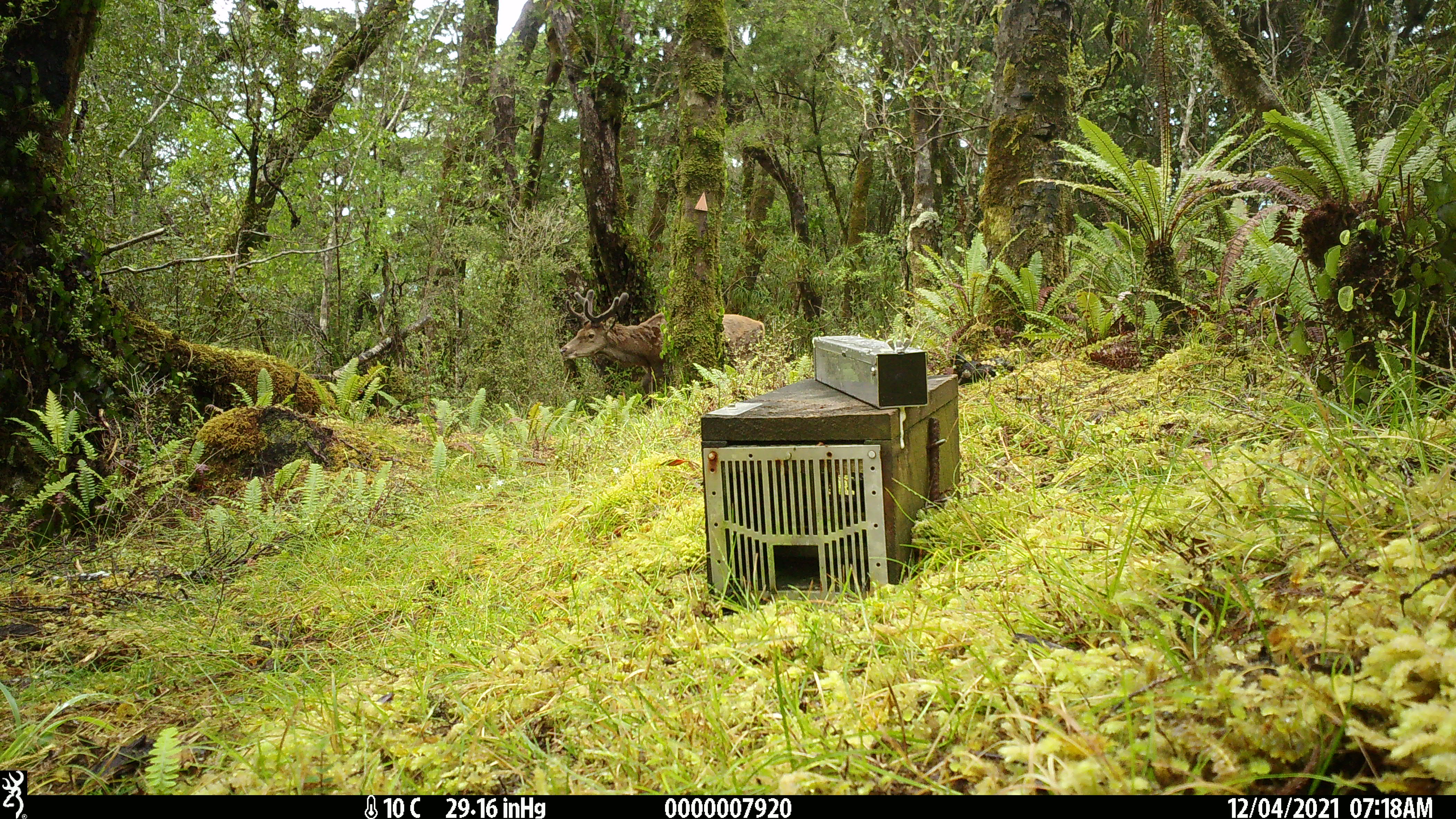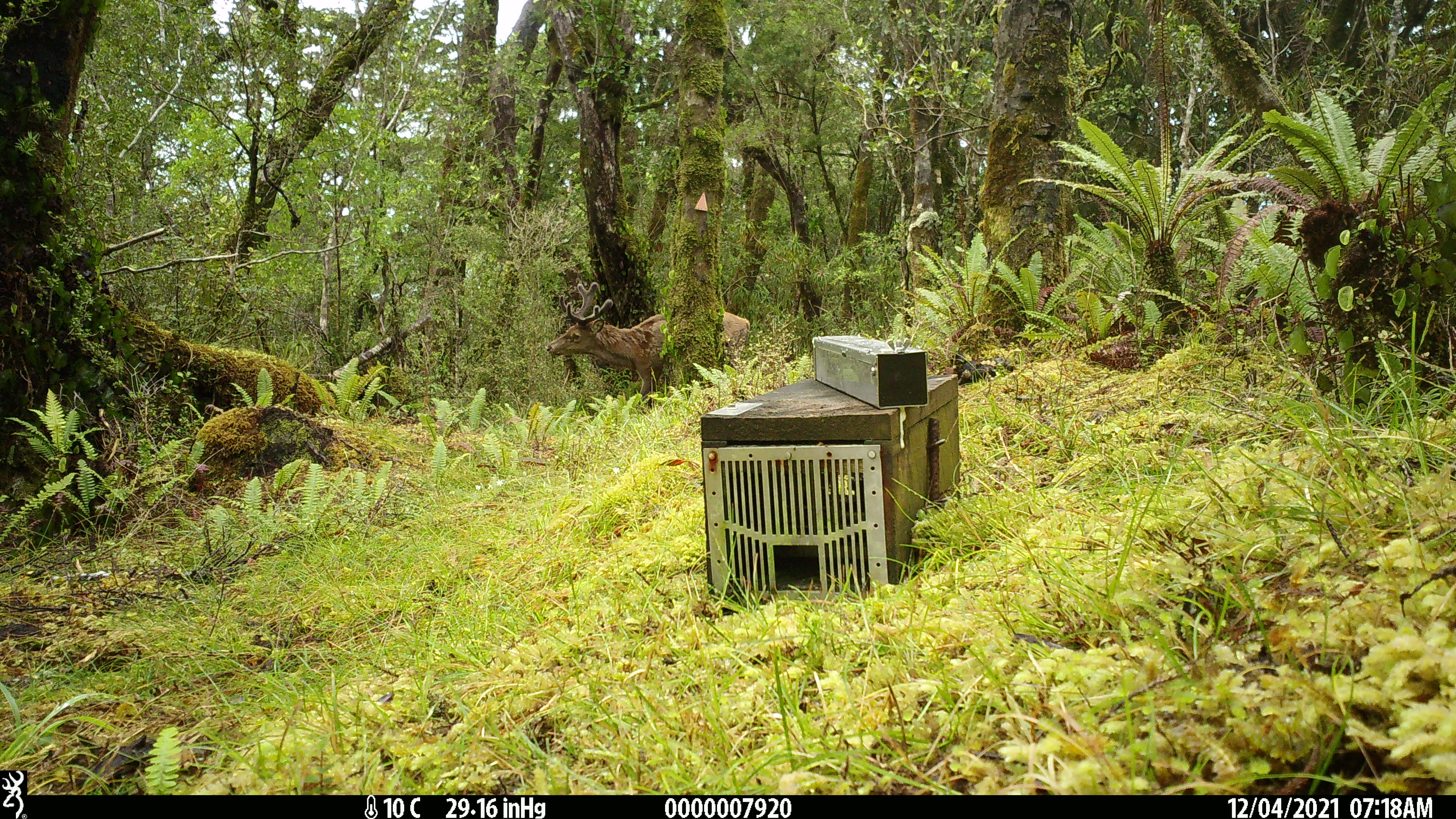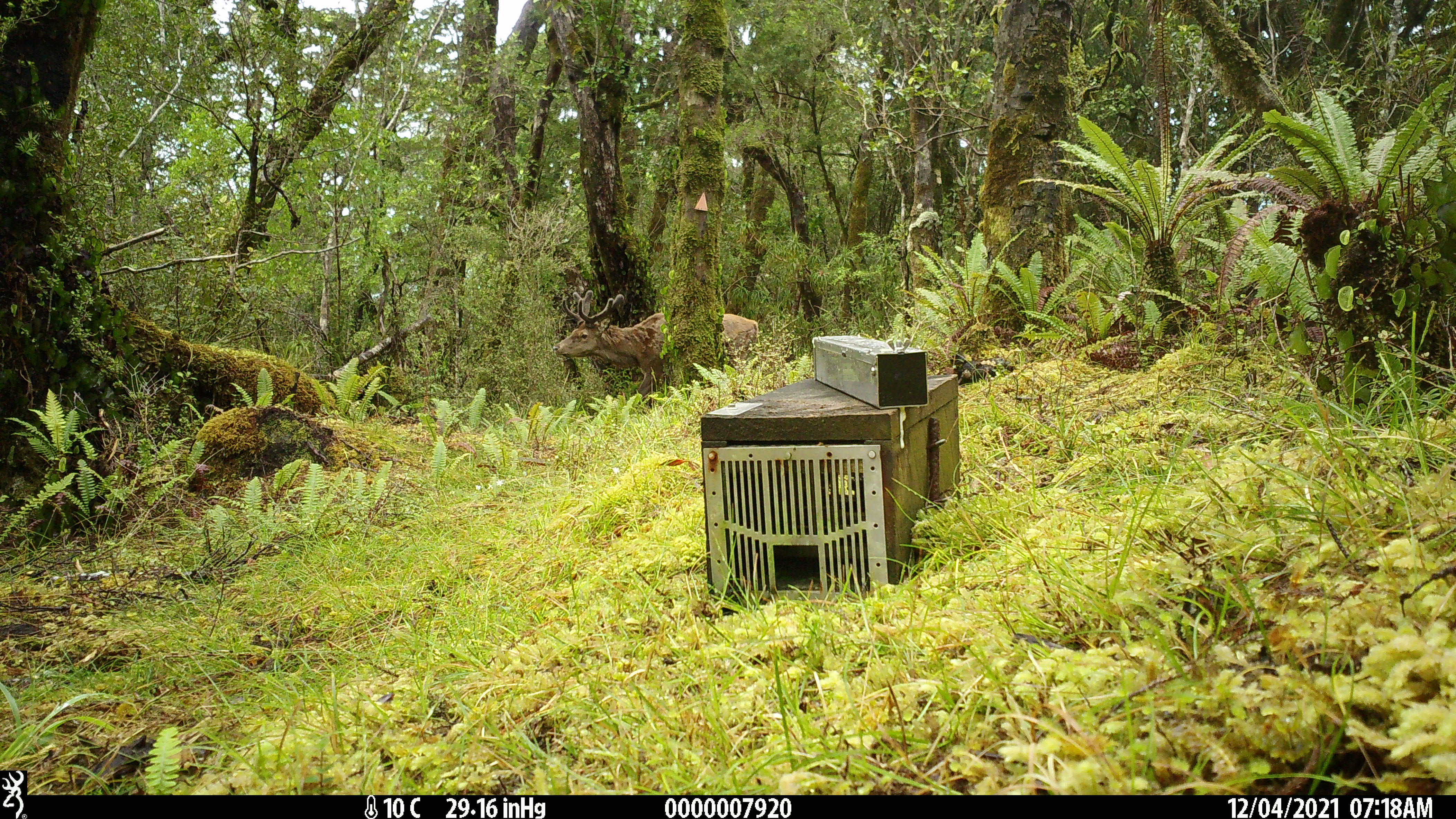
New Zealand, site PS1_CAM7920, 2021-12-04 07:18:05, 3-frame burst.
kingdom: Animalia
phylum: Chordata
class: Mammalia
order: Artiodactyla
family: Cervidae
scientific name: Cervidae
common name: deer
Deer (Cervidae).